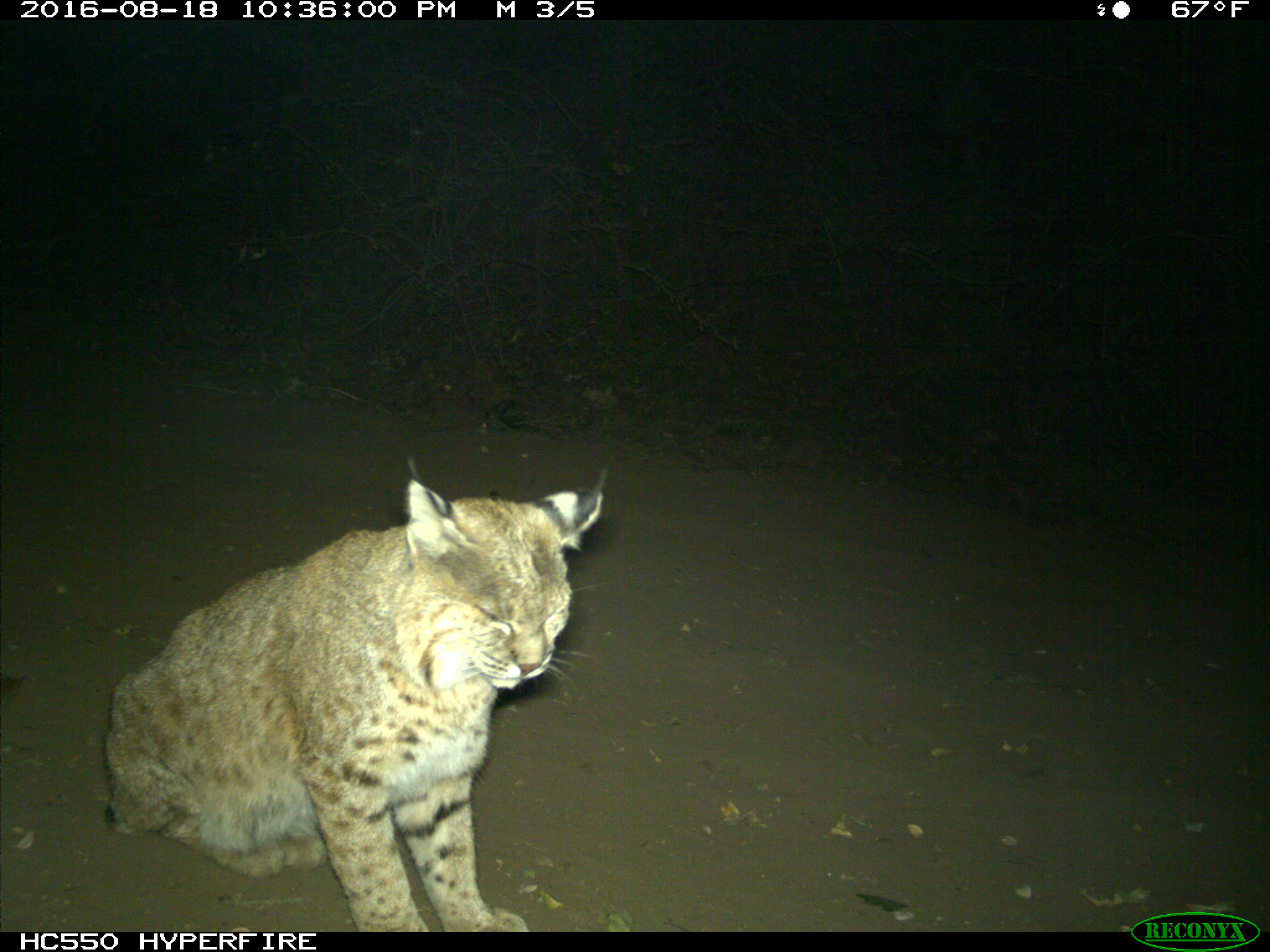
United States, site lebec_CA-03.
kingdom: Animalia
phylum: Chordata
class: Mammalia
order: Carnivora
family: Felidae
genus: Lynx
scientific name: Lynx rufus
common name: bobcat